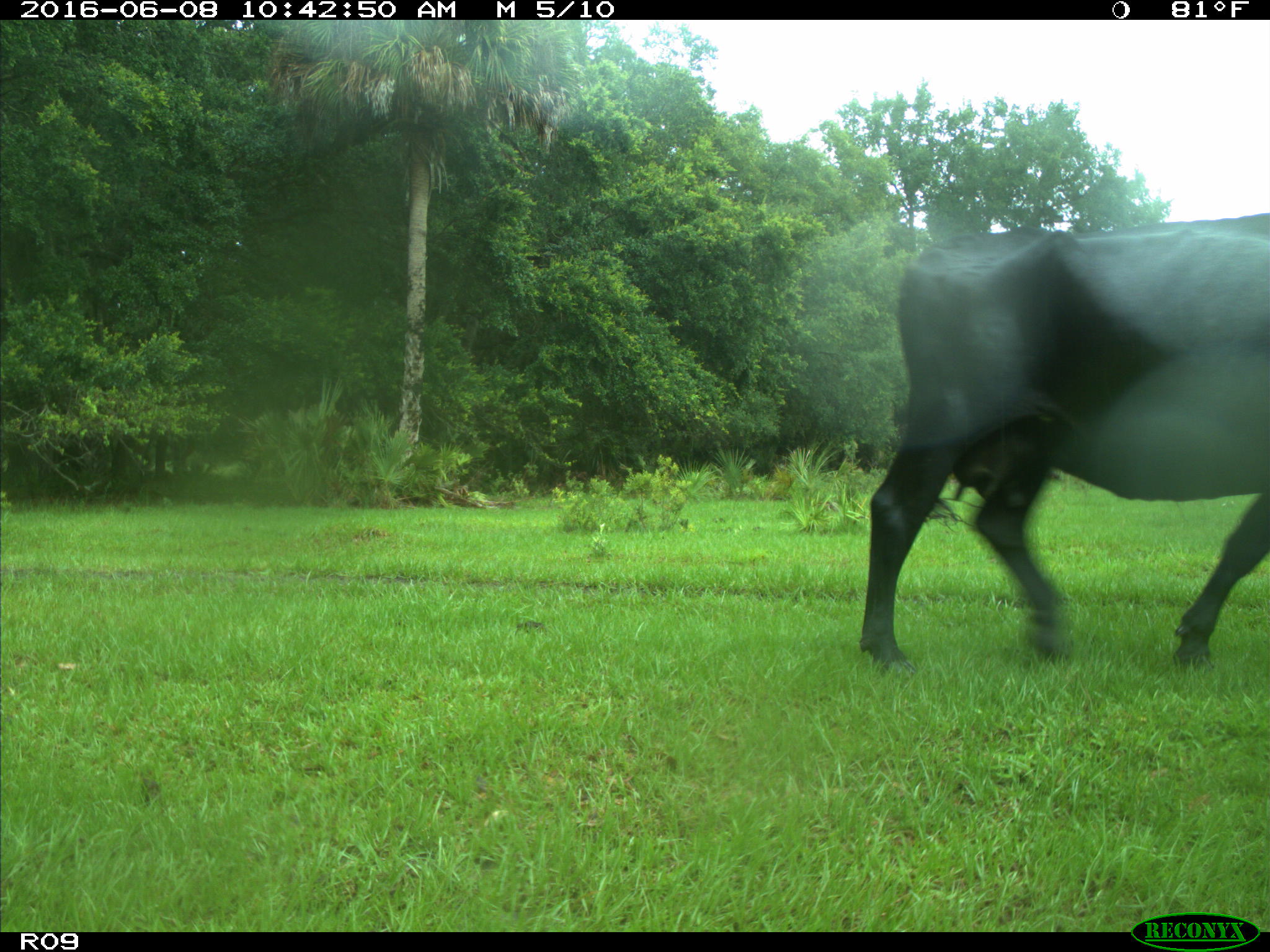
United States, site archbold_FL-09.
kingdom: Animalia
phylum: Chordata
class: Mammalia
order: Artiodactyla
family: Bovidae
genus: Bos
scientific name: Bos taurus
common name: domestic cow